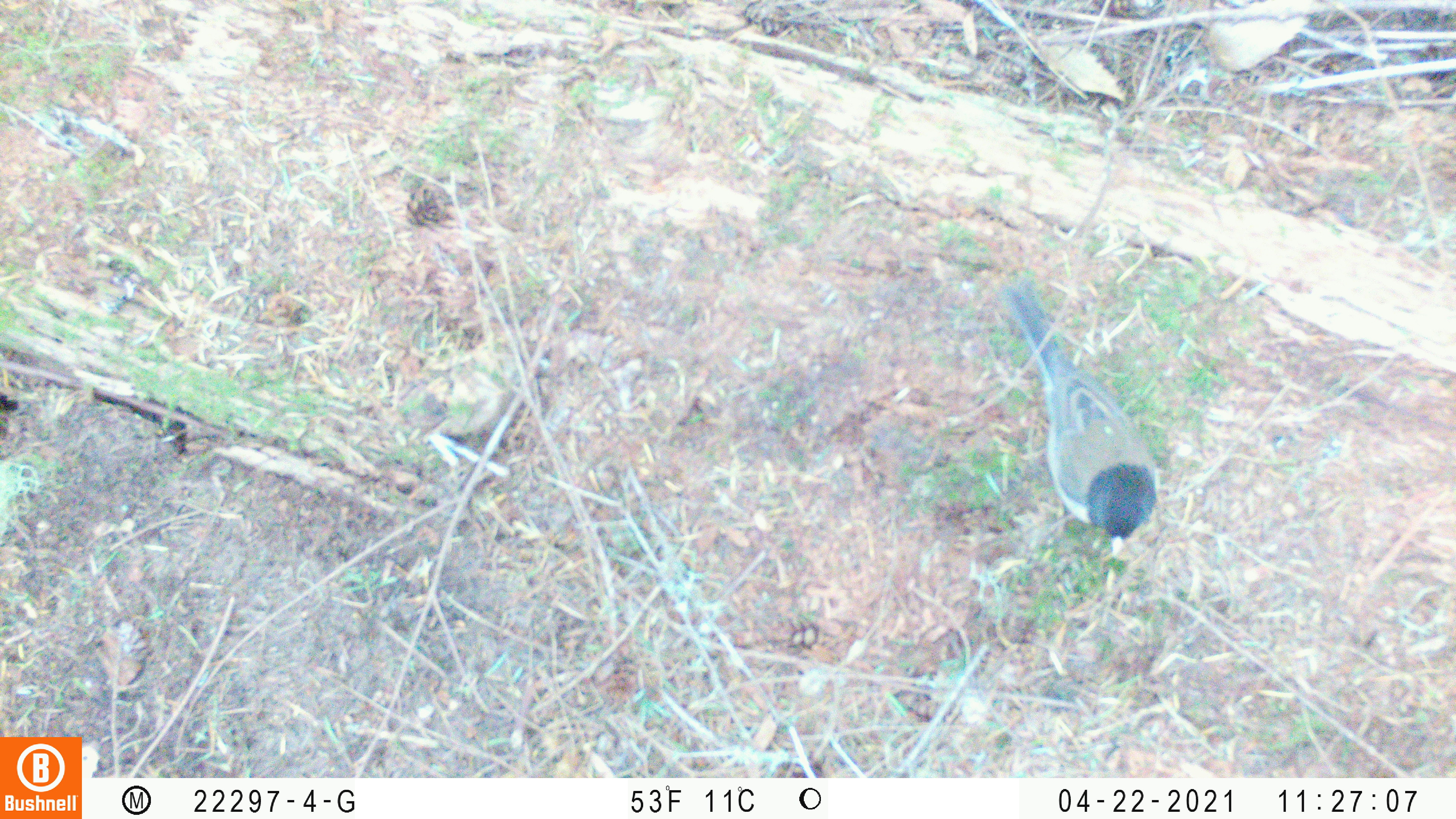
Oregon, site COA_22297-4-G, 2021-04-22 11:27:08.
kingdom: Animalia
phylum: Chordata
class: Aves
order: Passeriformes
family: Passerellidae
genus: Junco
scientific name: Junco hyemalis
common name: dark-eyed junco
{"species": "dark-eyed junco (Junco hyemalis)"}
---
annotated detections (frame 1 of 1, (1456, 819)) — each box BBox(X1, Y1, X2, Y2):
dark-eyed junco: BBox(971, 266, 1189, 575)